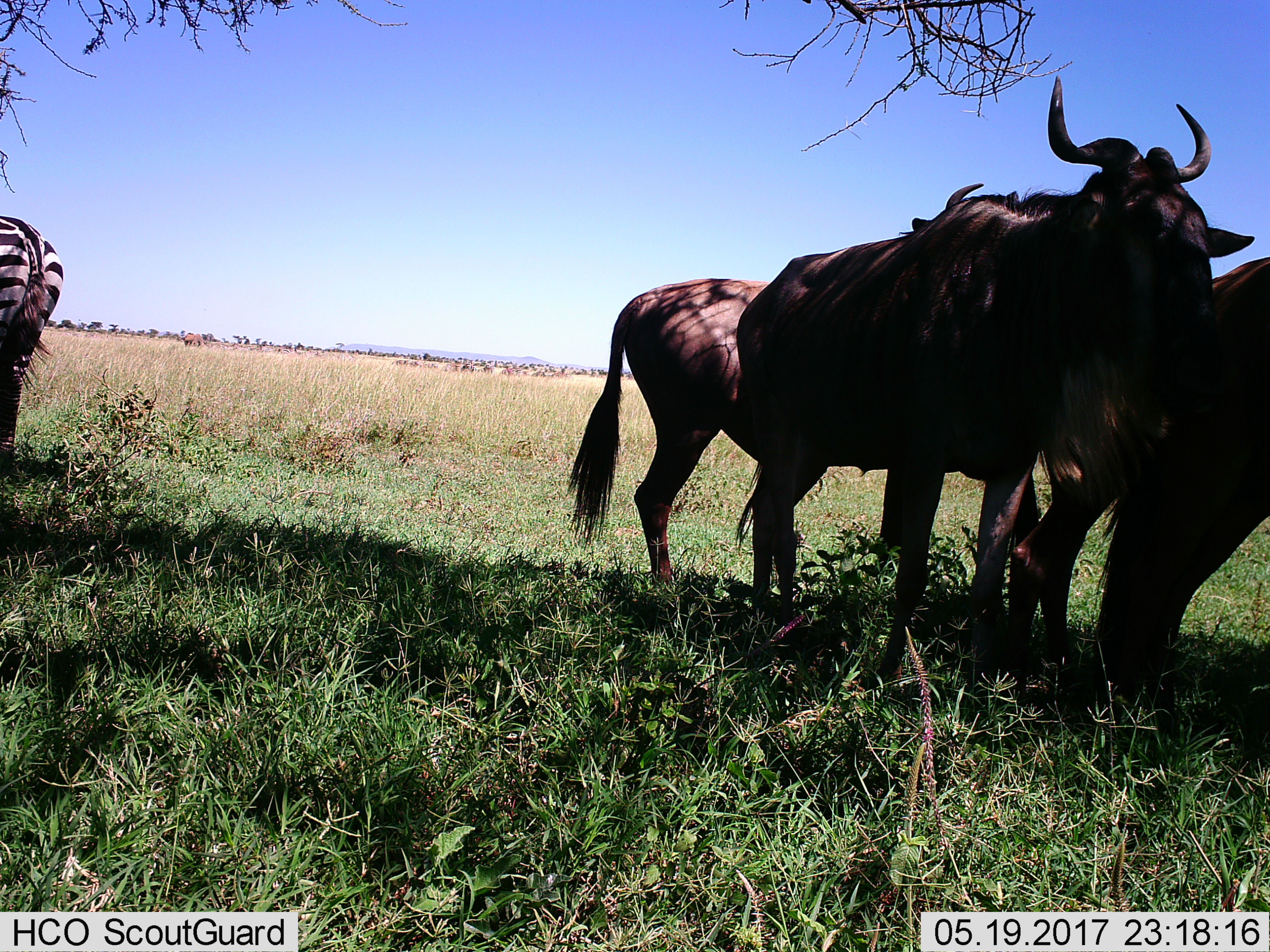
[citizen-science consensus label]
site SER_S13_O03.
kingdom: Animalia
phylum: Chordata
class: Mammalia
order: Artiodactyla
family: Bovidae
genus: Connochaetes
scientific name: Connochaetes taurinus taurinus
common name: blue wildebeest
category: wildebeestblue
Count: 3.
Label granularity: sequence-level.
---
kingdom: Animalia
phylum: Chordata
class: Mammalia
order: Perissodactyla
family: Equidae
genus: Equus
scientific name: Equus quagga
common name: plains zebra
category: zebraplains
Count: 1.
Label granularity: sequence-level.